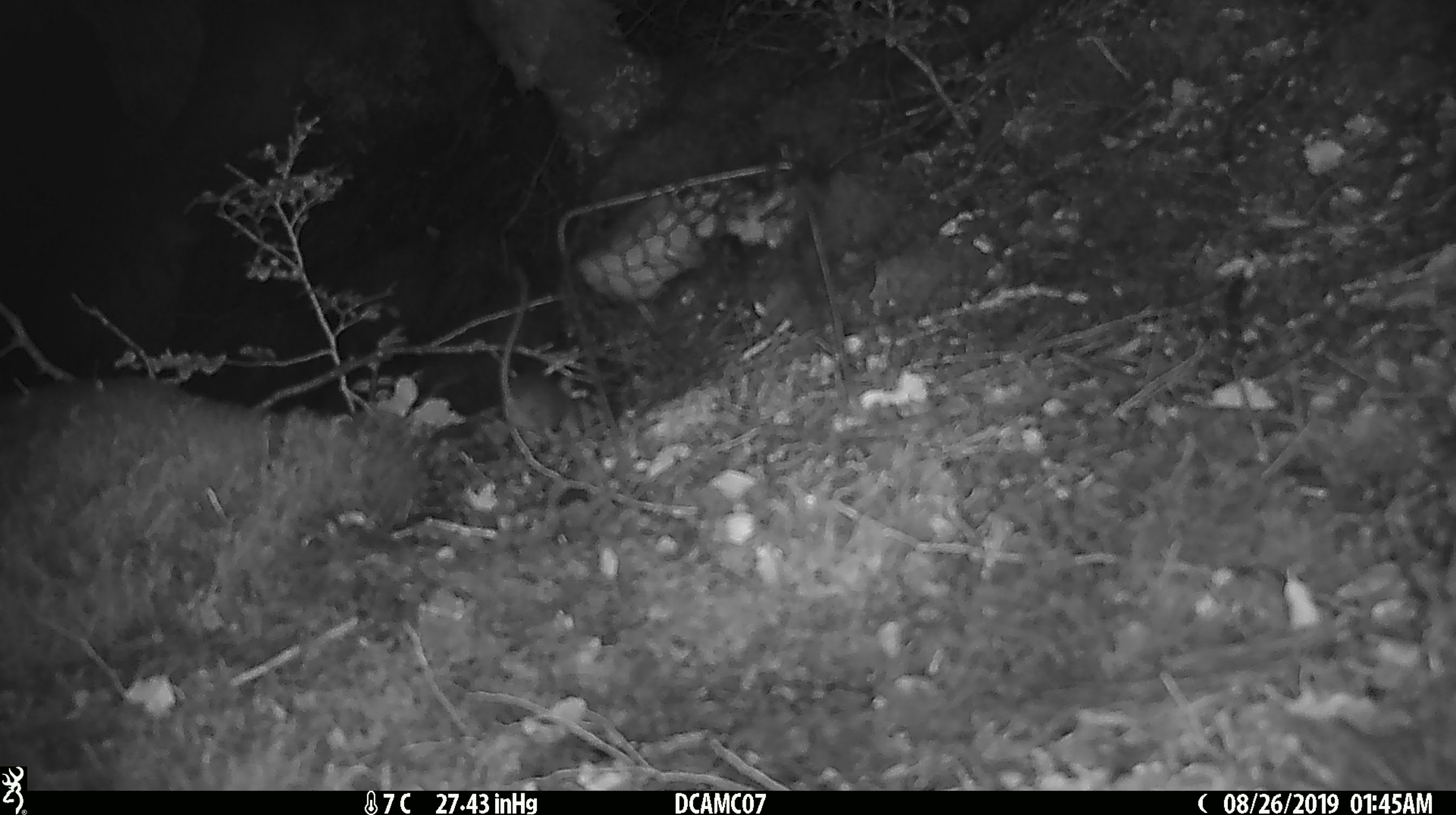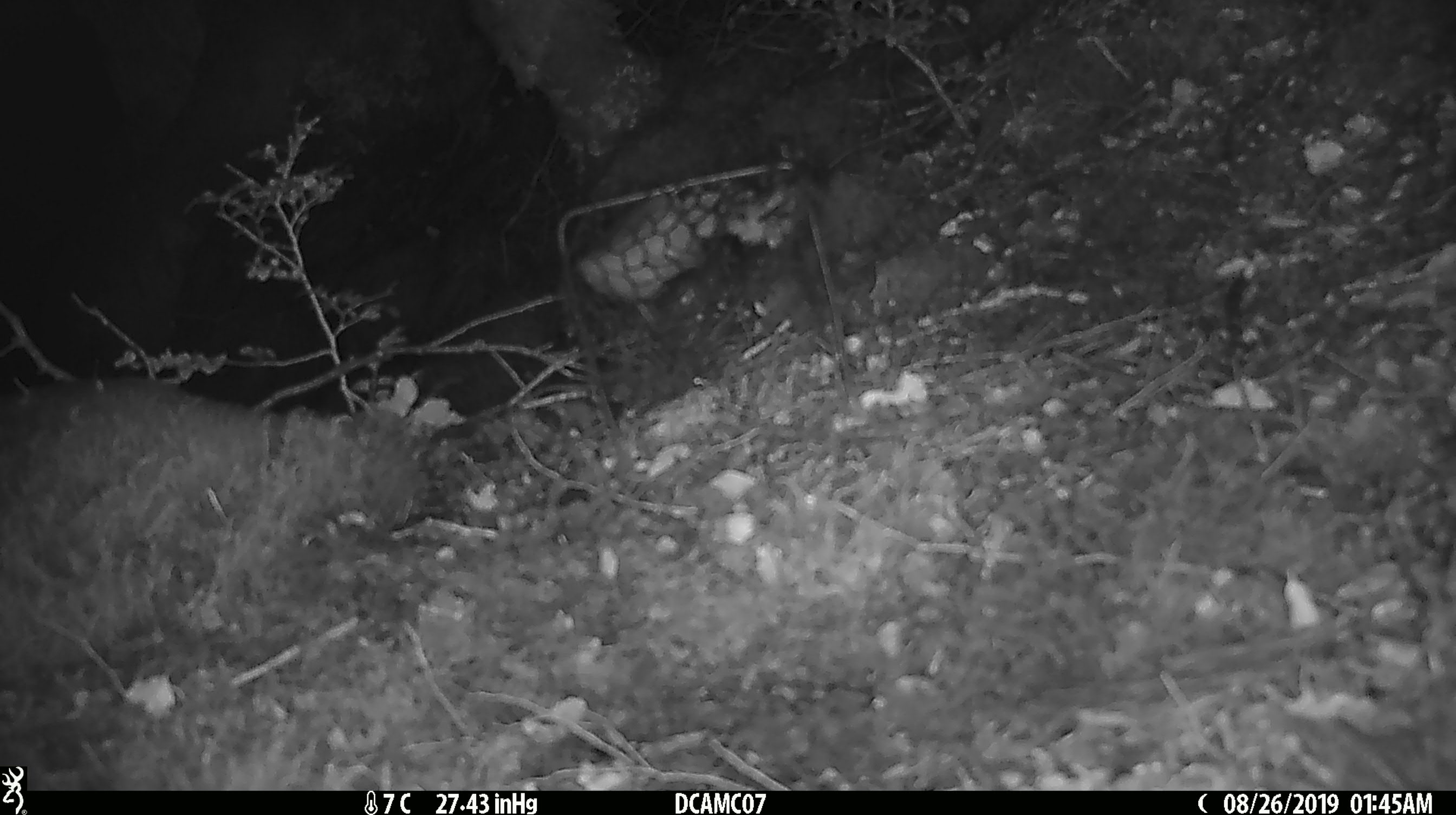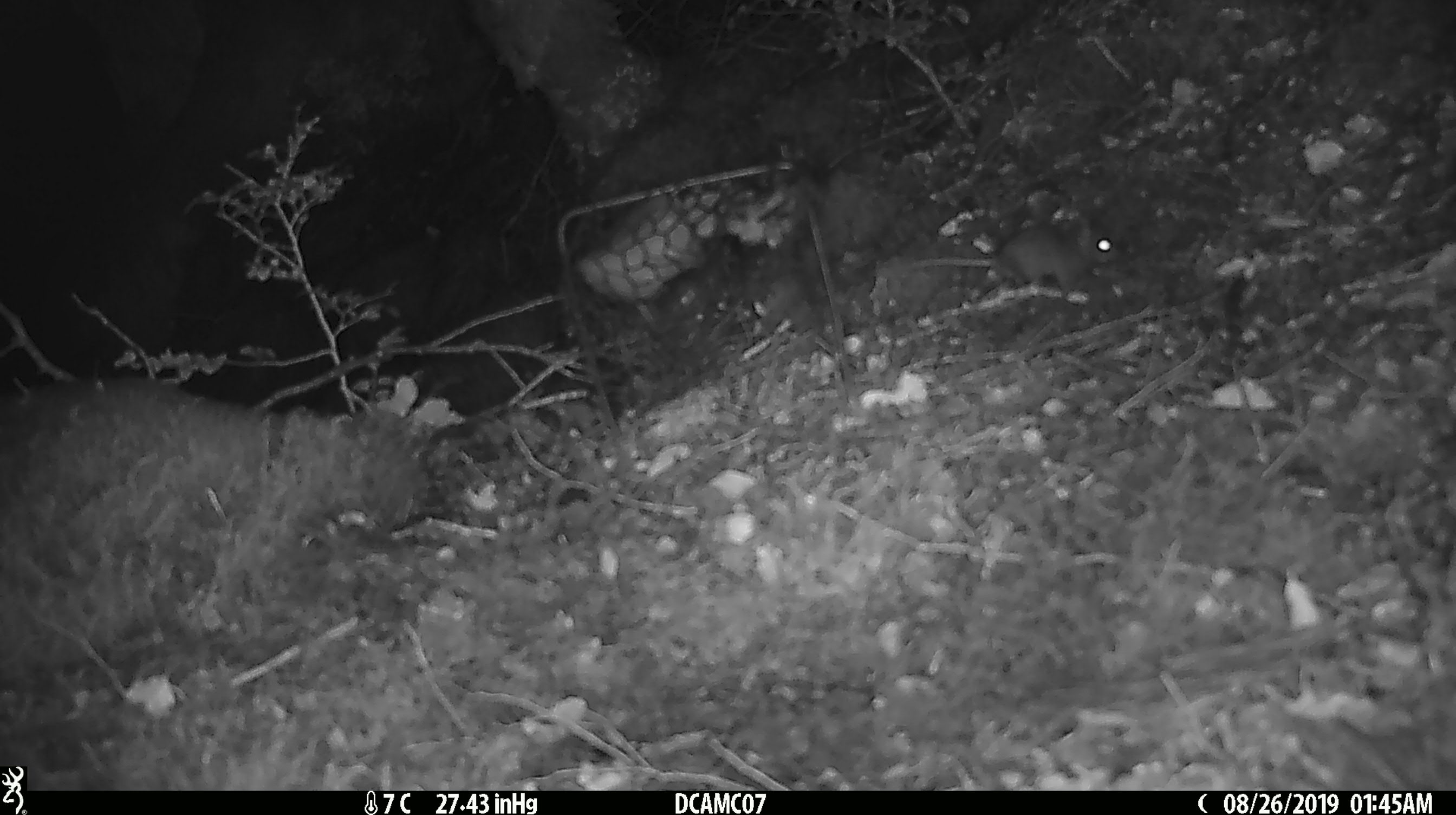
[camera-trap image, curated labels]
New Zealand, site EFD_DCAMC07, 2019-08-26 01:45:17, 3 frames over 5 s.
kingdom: Animalia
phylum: Chordata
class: Mammalia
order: Rodentia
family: Muridae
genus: Mus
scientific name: Mus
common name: mouse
Mouse (Mus).